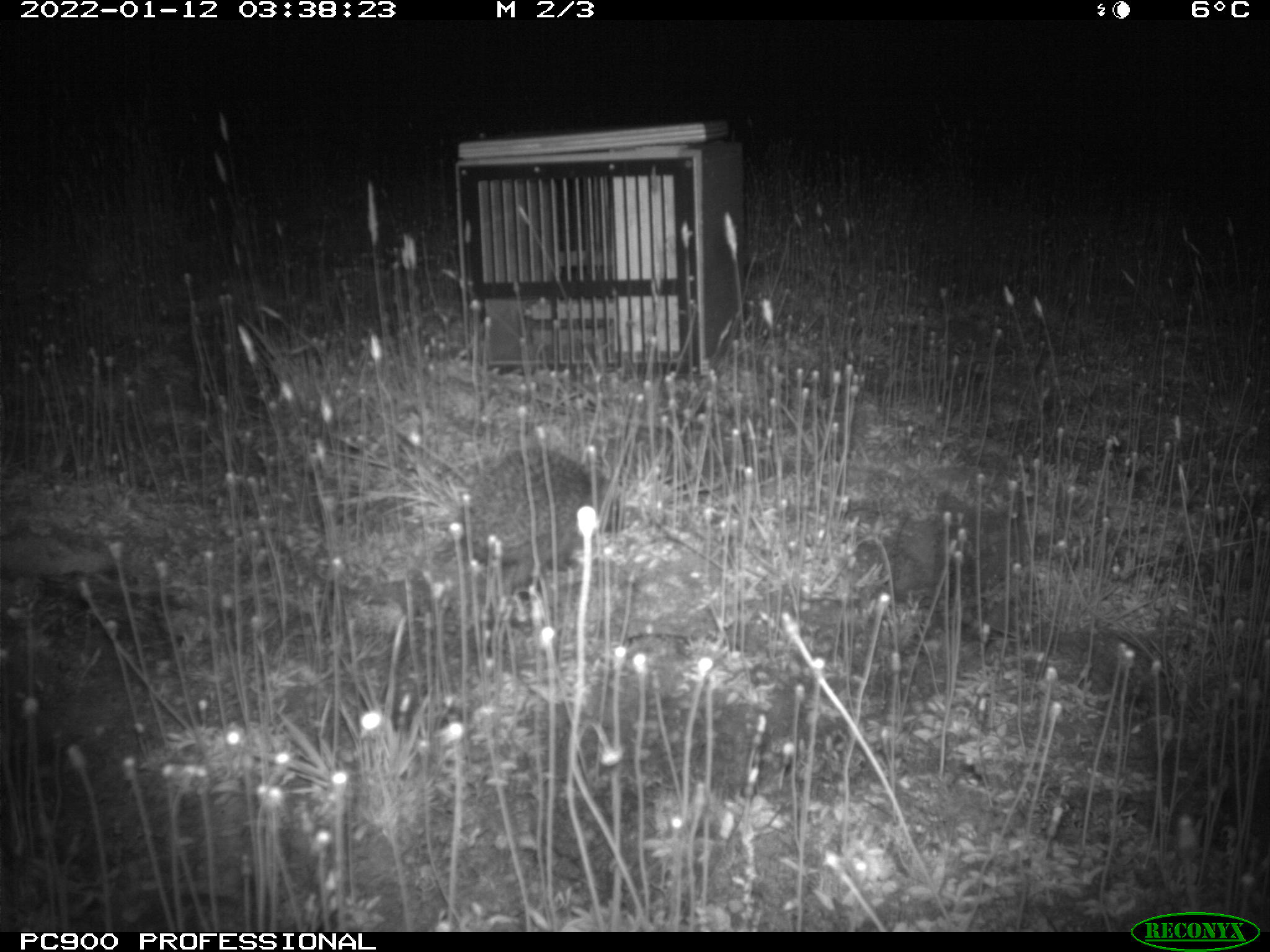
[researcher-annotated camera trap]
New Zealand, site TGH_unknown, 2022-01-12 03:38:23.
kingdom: Animalia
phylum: Chordata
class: Mammalia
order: Eulipotyphla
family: Erinaceidae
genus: Erinaceus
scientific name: Erinaceus europaeus europaeus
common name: european hedgehog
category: hedgehog